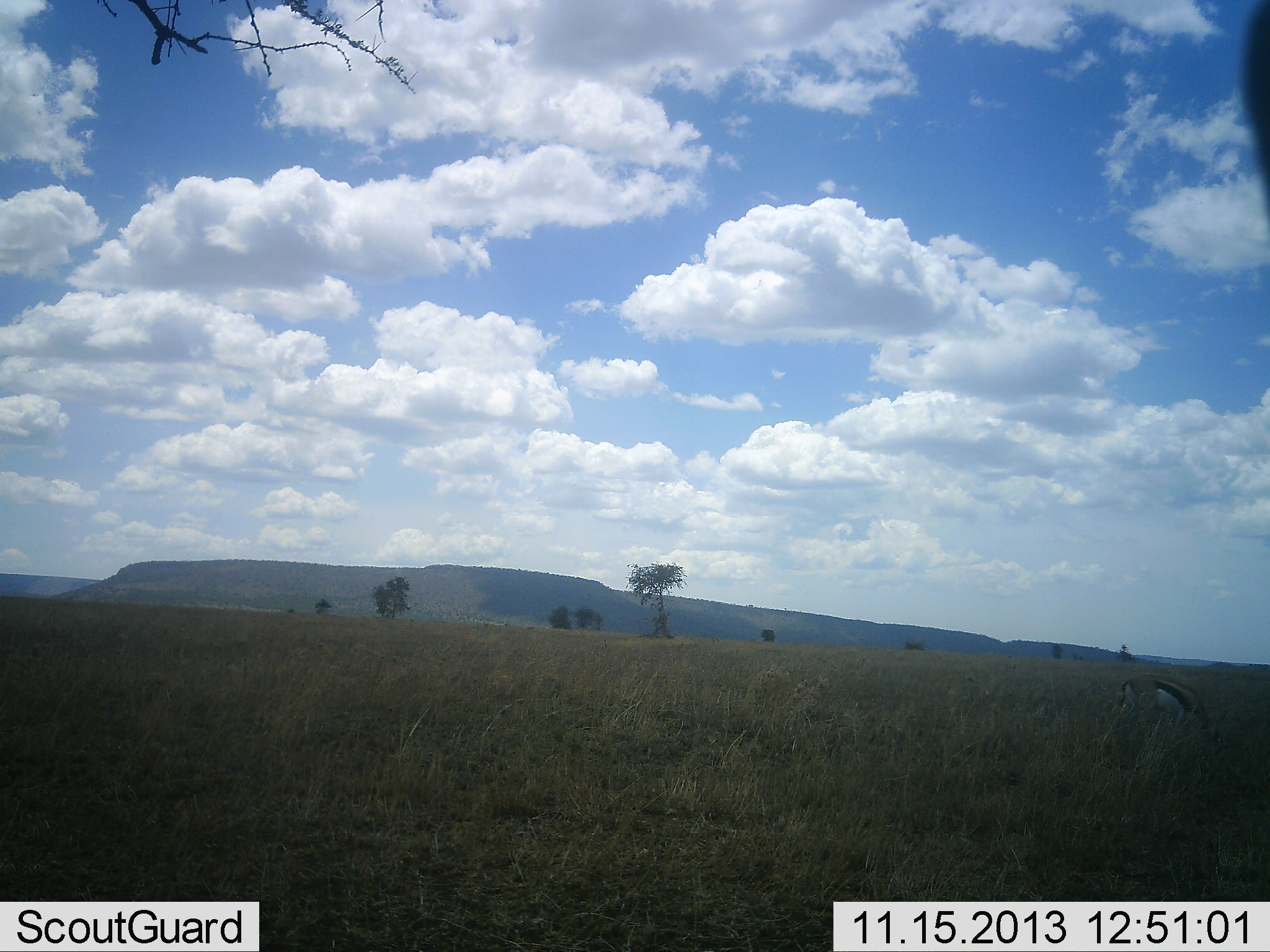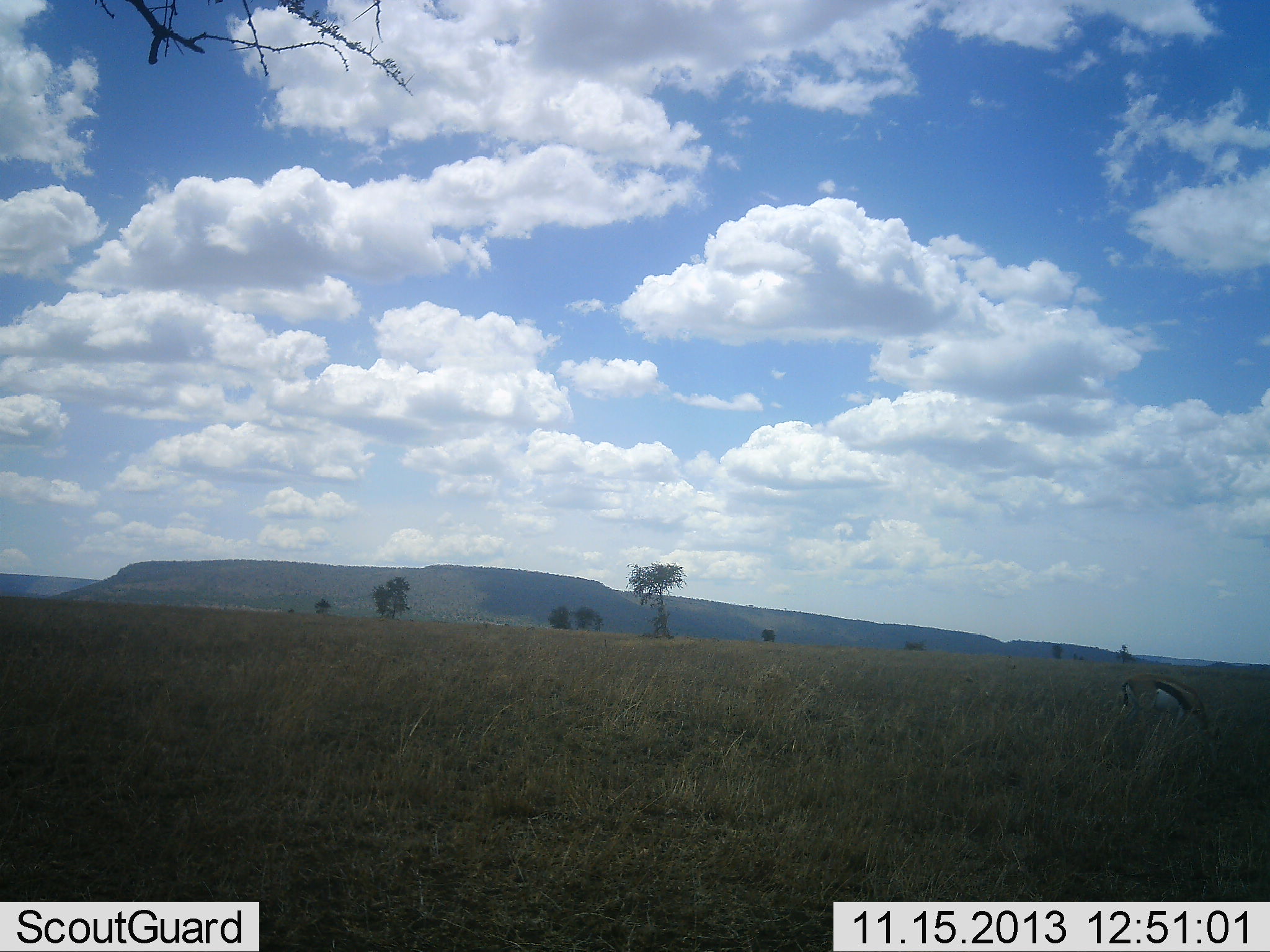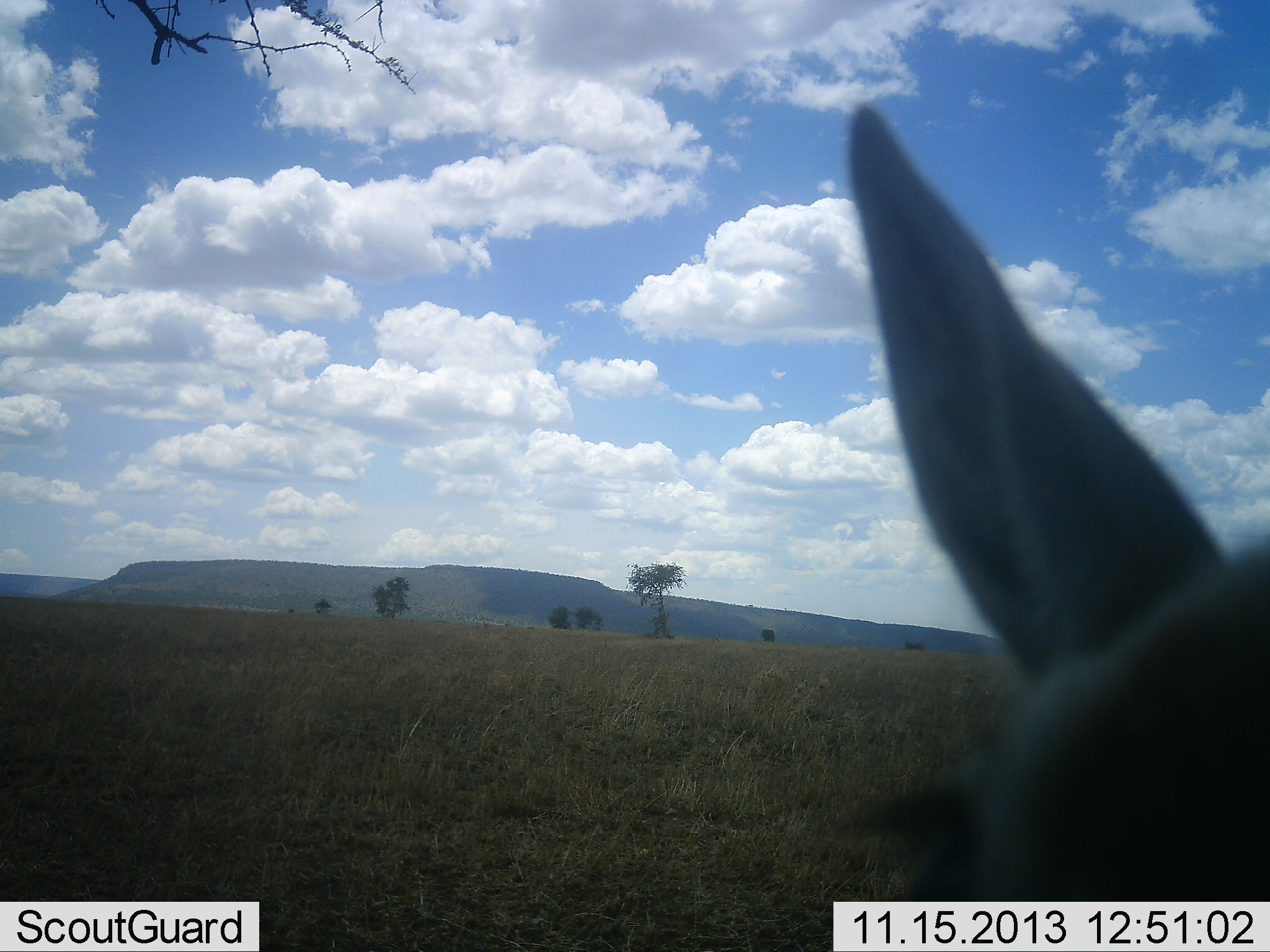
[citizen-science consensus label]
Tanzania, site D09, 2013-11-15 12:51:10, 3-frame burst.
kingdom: Animalia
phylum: Chordata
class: Mammalia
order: Artiodactyla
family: Bovidae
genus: Eudorcas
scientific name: Eudorcas thomsonii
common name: thomson's gazelle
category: gazellethomsons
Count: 2.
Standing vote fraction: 43%.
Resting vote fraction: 0%.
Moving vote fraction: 30%.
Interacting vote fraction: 8%.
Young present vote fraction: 3%.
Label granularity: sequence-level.